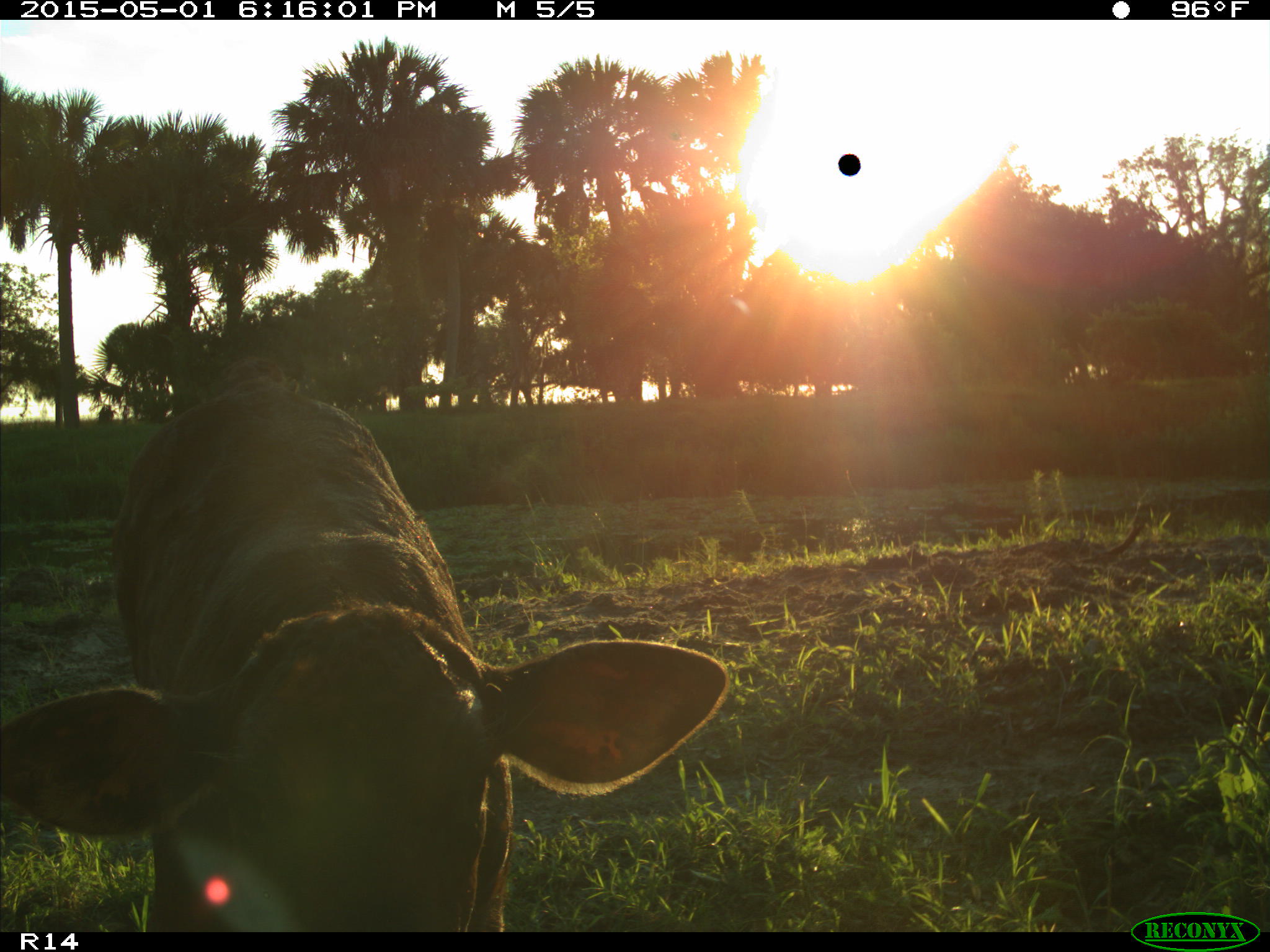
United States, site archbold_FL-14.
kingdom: Animalia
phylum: Chordata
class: Mammalia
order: Artiodactyla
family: Bovidae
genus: Bos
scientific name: Bos taurus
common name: domestic cow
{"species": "Bos taurus (domestic cow)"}